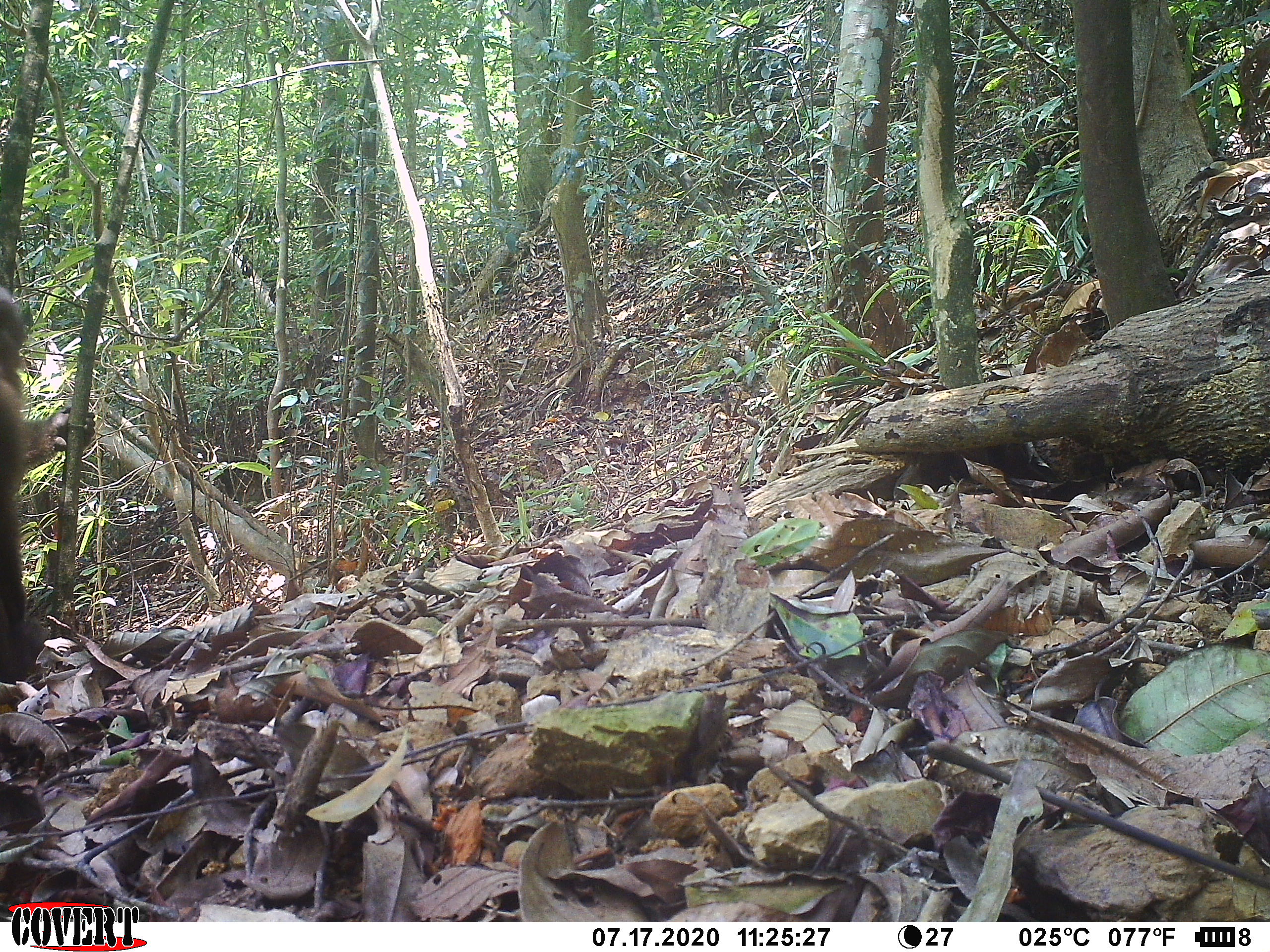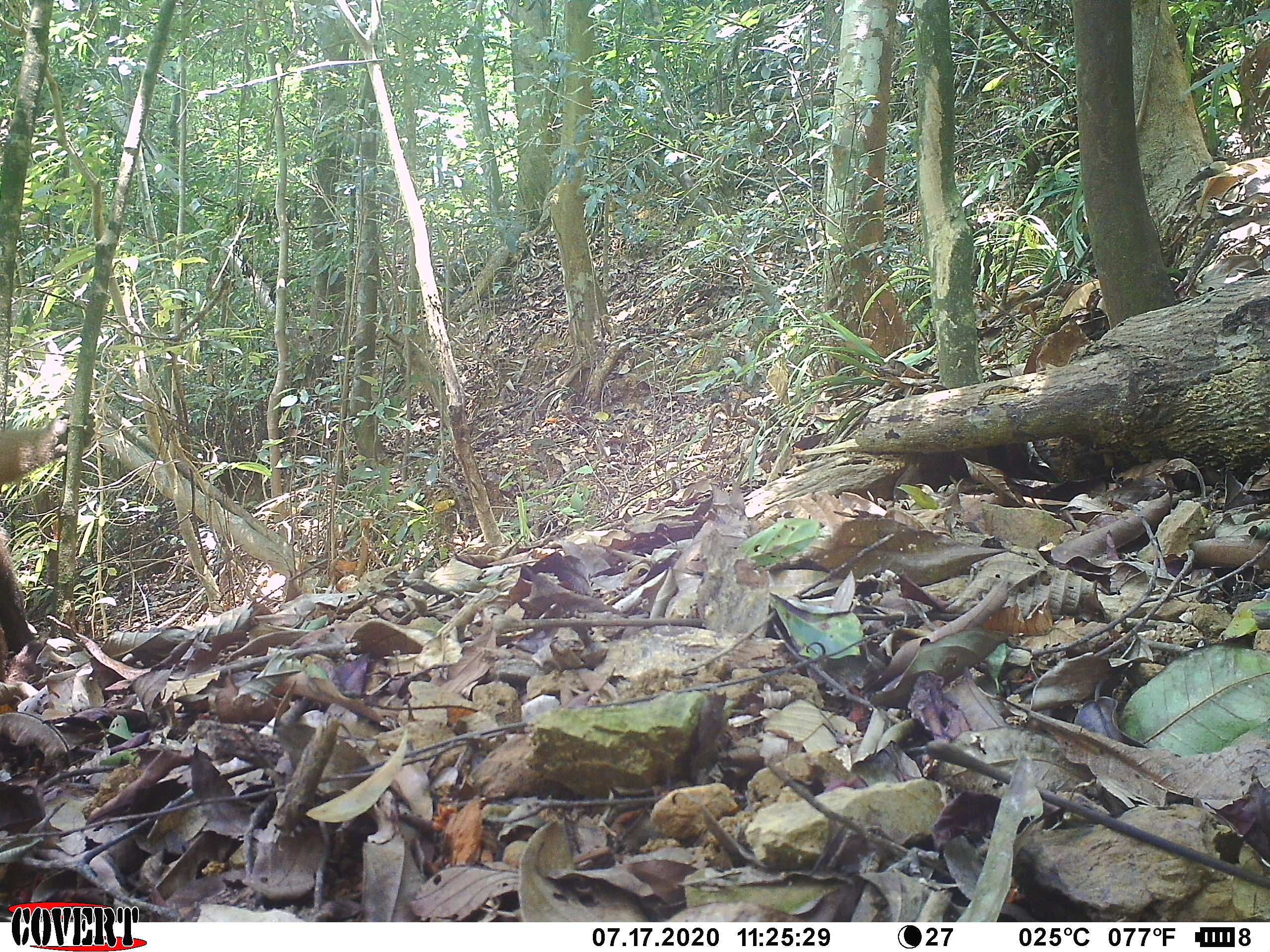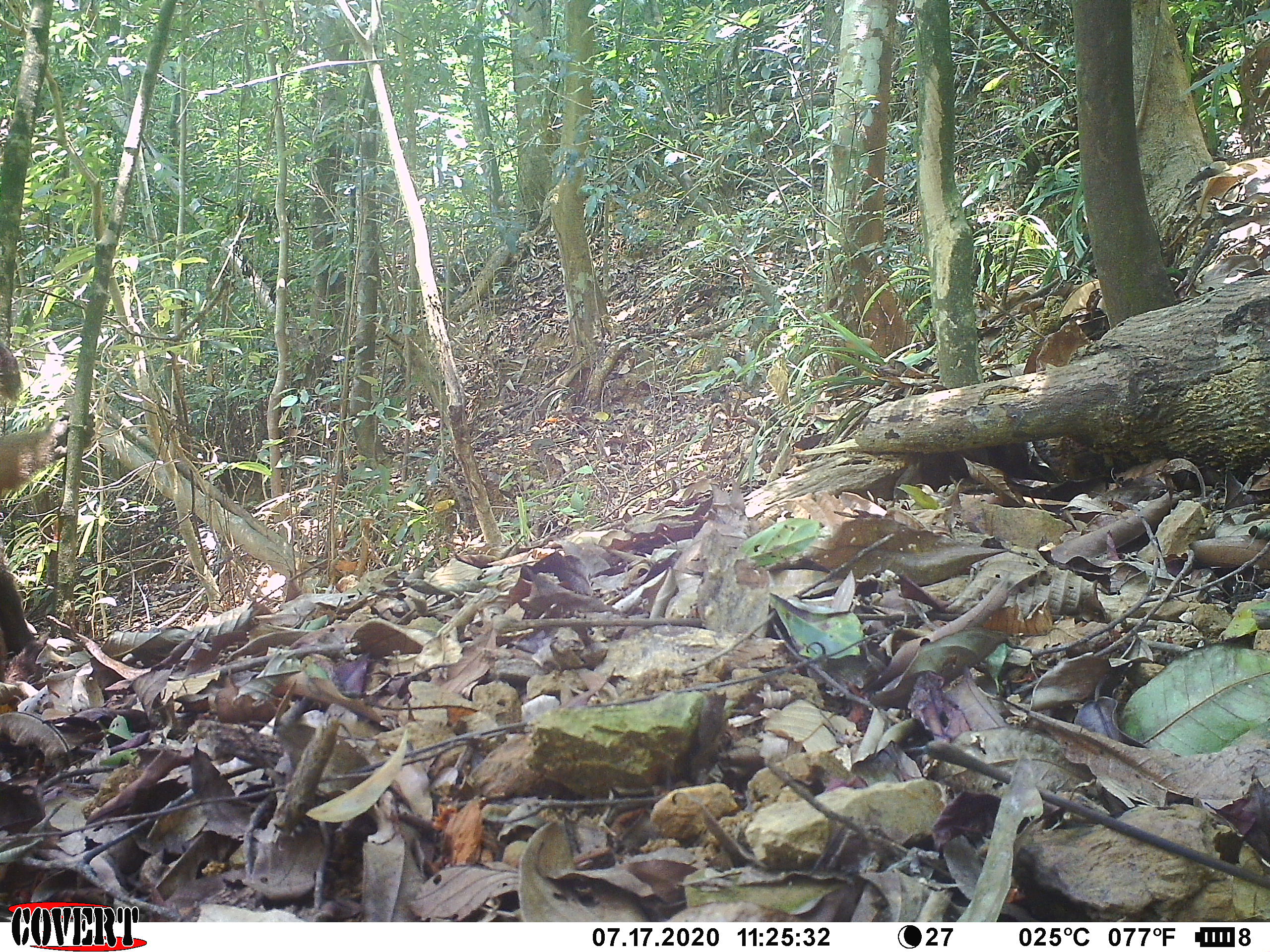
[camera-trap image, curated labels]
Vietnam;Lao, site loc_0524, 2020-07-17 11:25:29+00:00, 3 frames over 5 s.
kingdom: Animalia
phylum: Chordata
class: Mammalia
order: Primates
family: Cercopithecidae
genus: Macaca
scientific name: Macaca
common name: macaque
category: unidentified macaque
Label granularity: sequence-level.